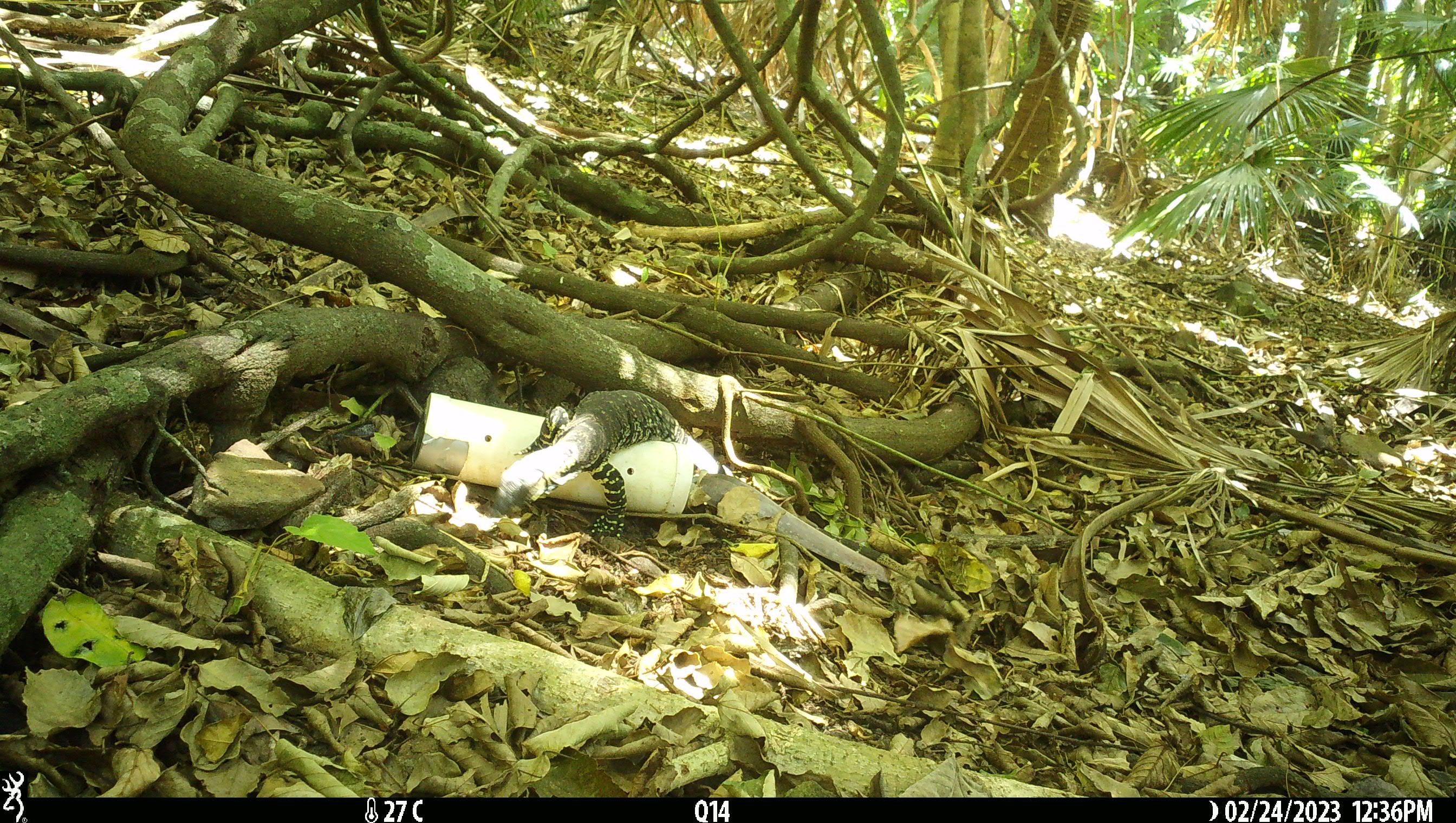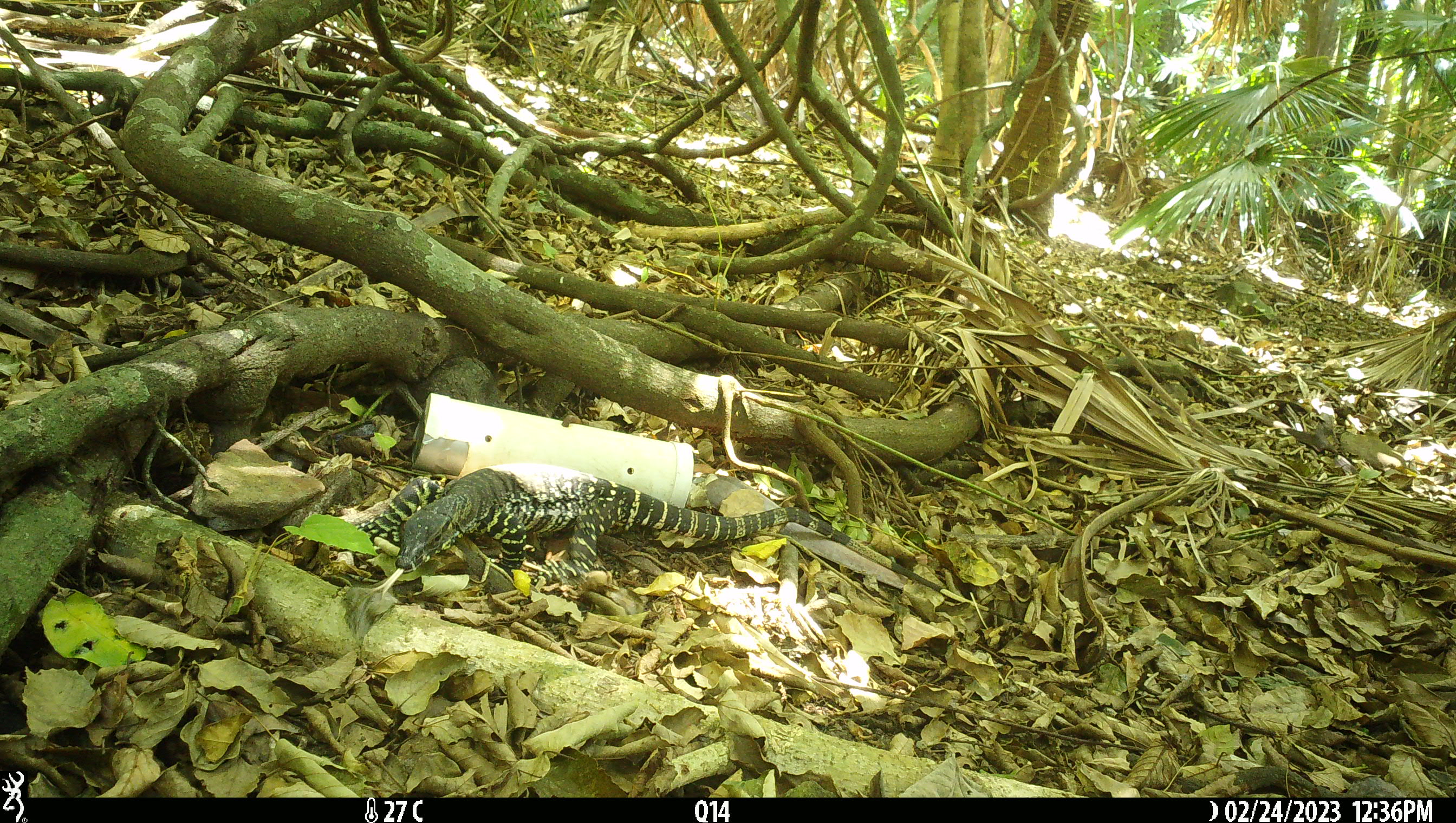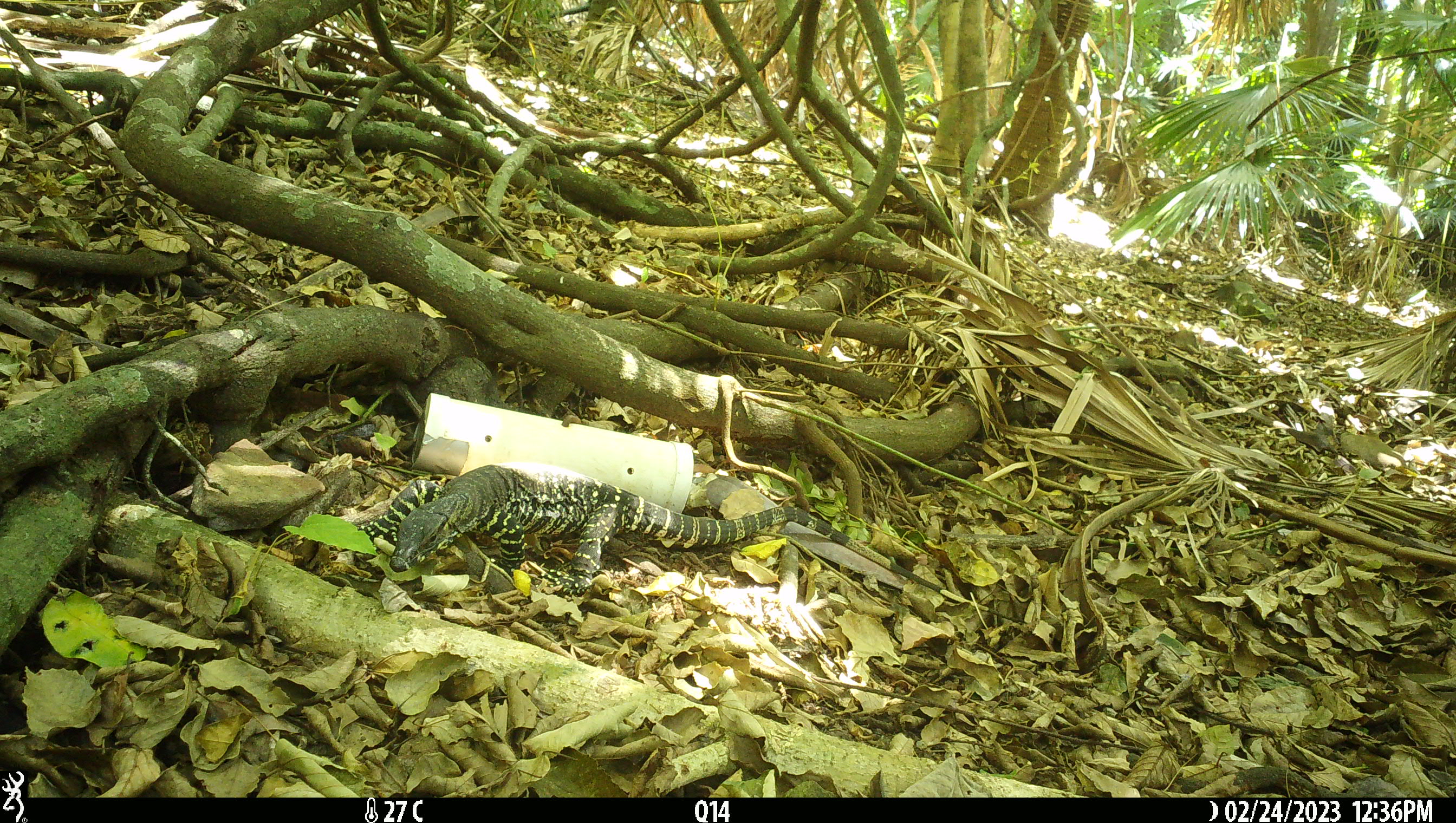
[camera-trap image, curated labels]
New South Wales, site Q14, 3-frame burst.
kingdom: Animalia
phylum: Chordata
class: Reptilia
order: Squamata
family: Varanidae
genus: Varanus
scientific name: Varanus varius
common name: lace monitor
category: goanna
Goanna (lace monitor) (Varanus varius).